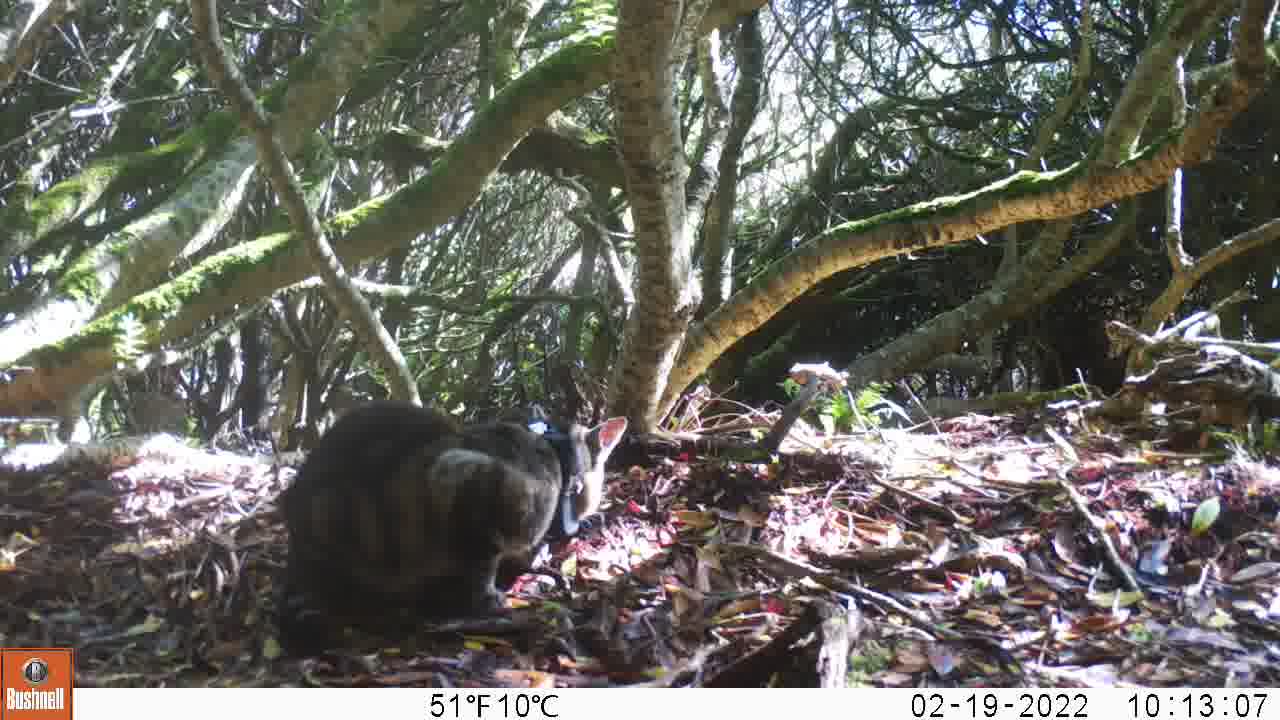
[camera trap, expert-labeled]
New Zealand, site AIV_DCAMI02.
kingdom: Animalia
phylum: Chordata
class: Mammalia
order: Carnivora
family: Felidae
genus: Felis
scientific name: Felis catus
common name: domestic cat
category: cat